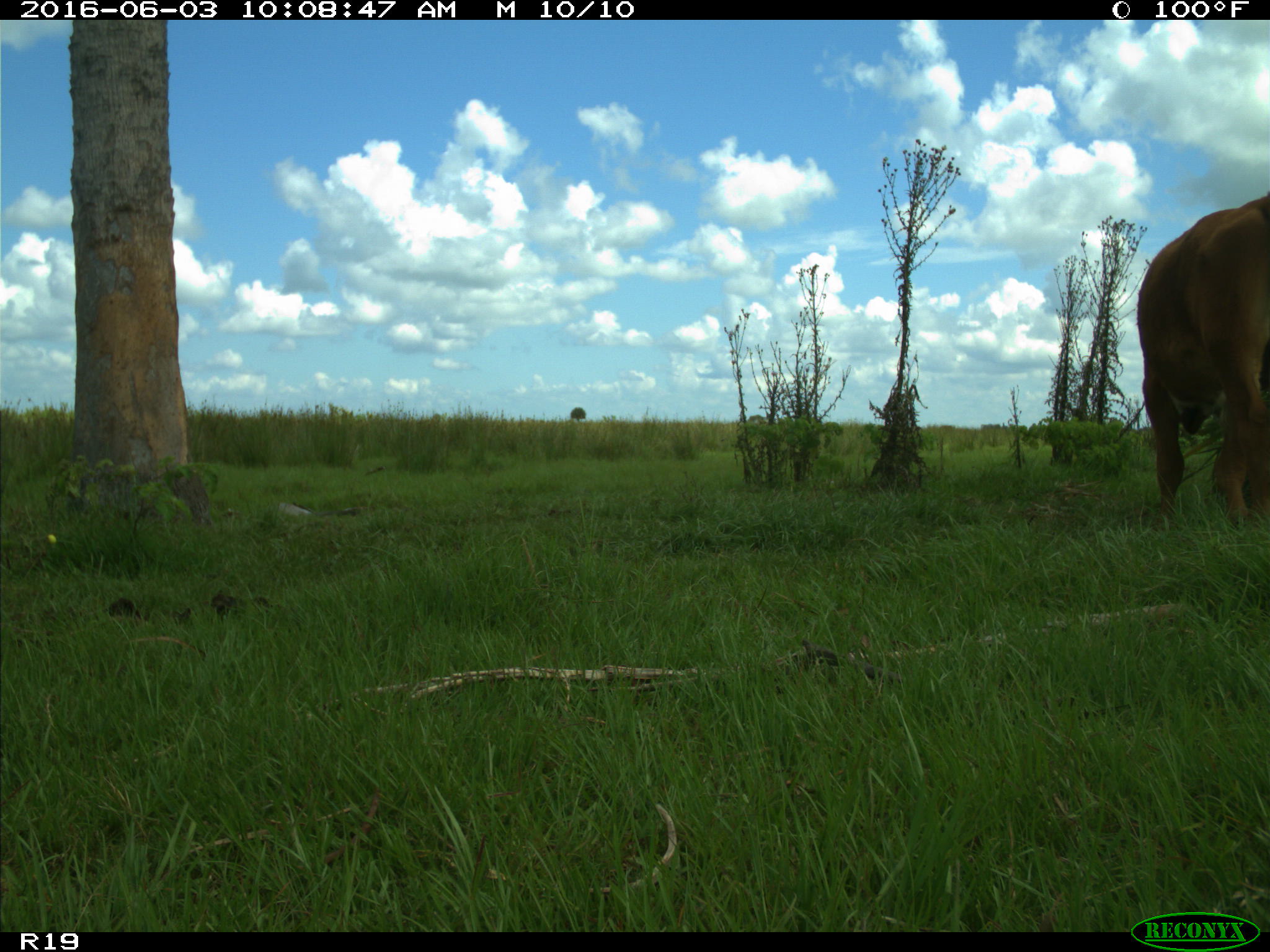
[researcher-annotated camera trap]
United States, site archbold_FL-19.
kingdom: Animalia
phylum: Chordata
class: Mammalia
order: Artiodactyla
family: Bovidae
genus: Bos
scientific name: Bos taurus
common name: domestic cow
Bos taurus (domestic cow).